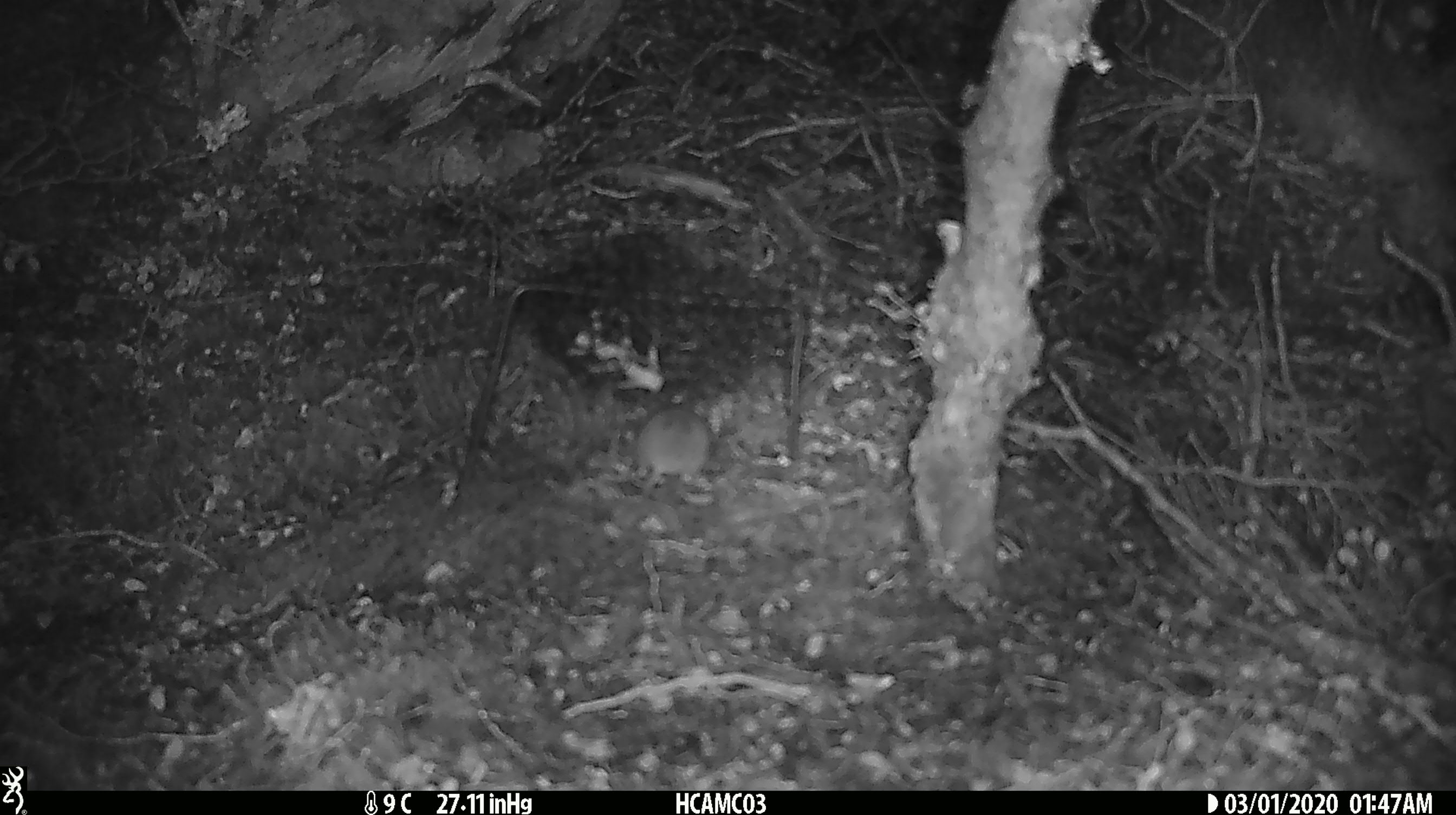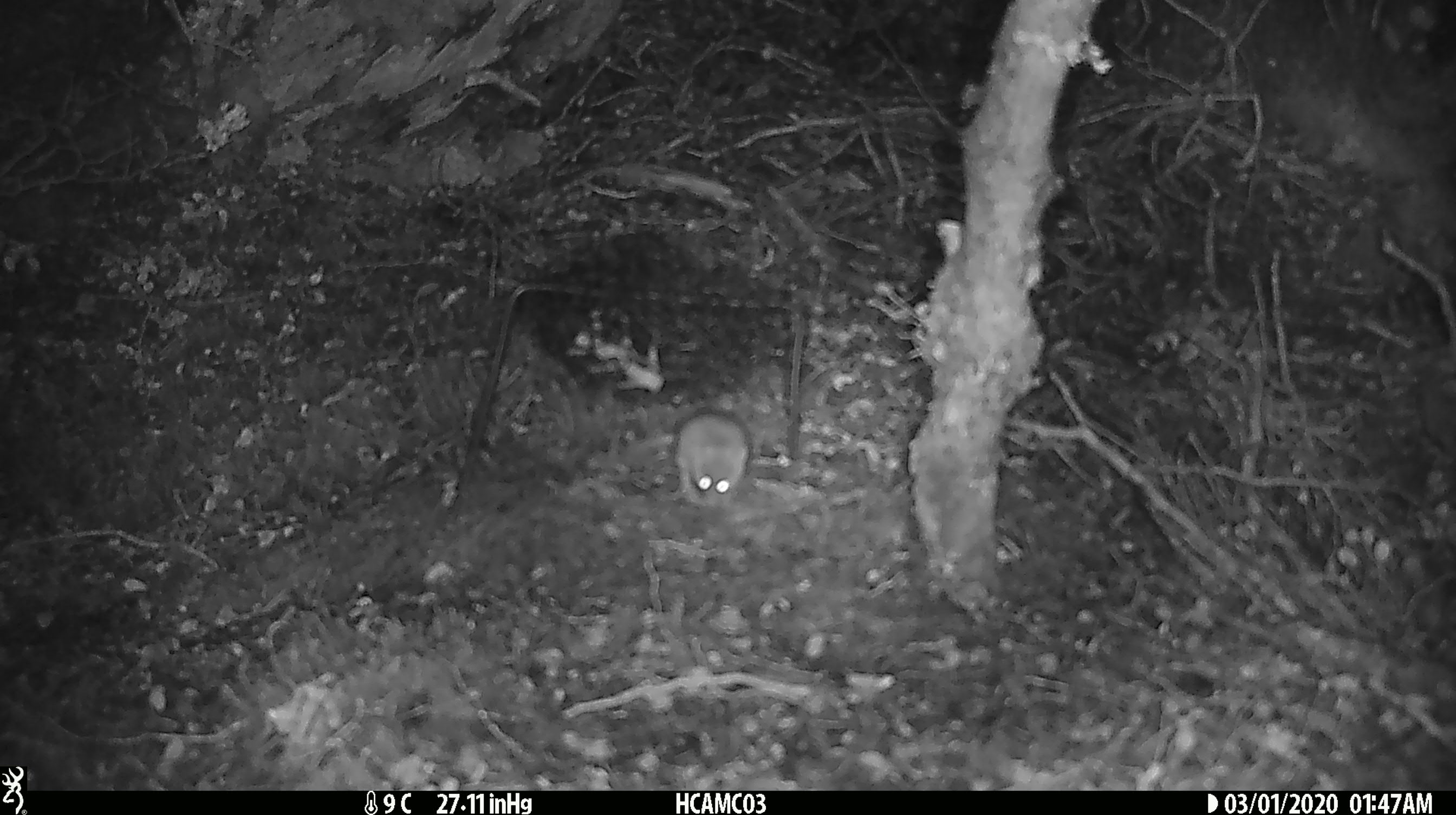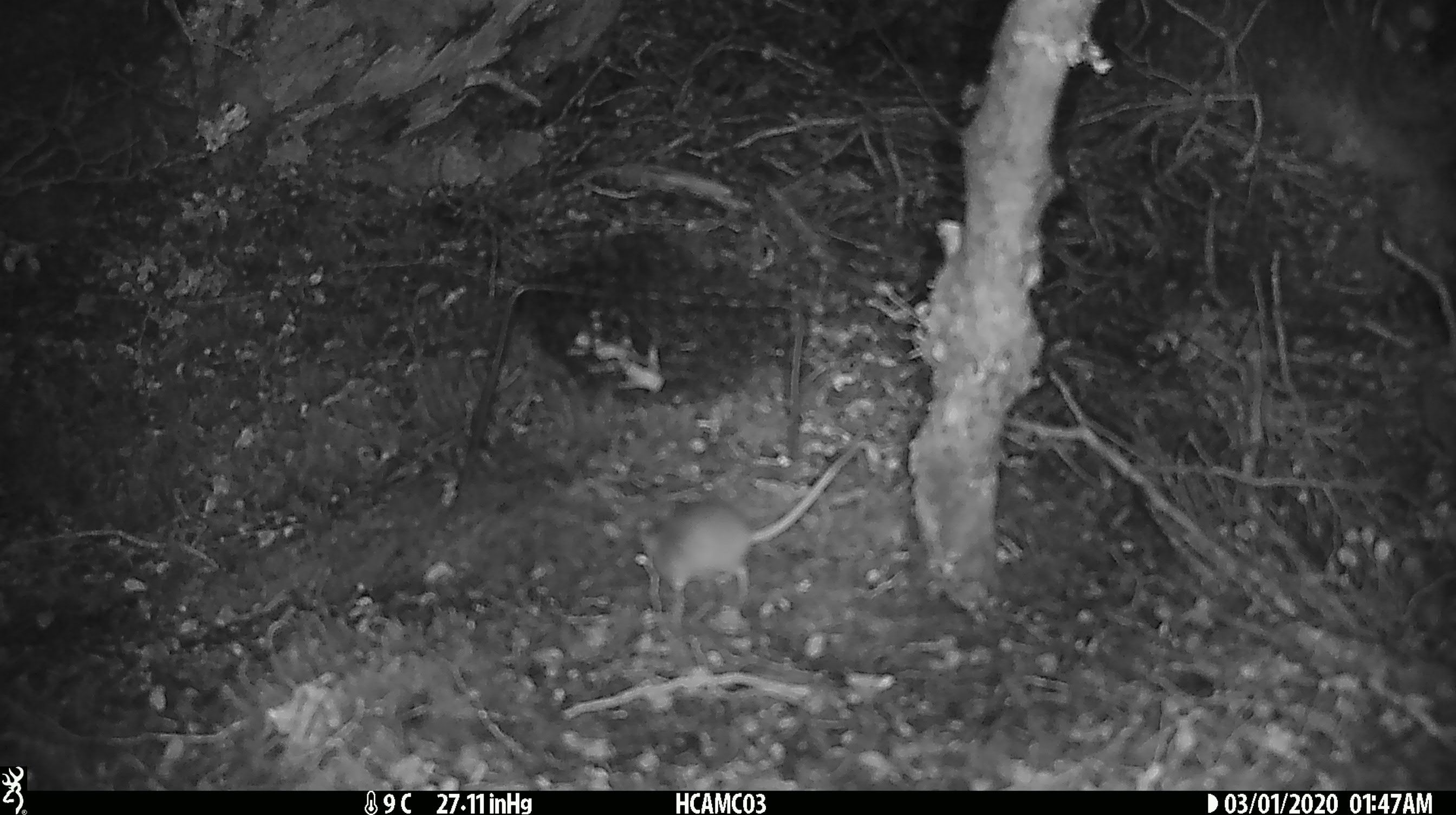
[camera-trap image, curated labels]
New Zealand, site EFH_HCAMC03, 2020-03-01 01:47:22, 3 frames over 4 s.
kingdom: Animalia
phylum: Chordata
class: Mammalia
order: Rodentia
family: Muridae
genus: Mus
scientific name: Mus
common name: mouse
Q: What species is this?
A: Mouse (Mus).